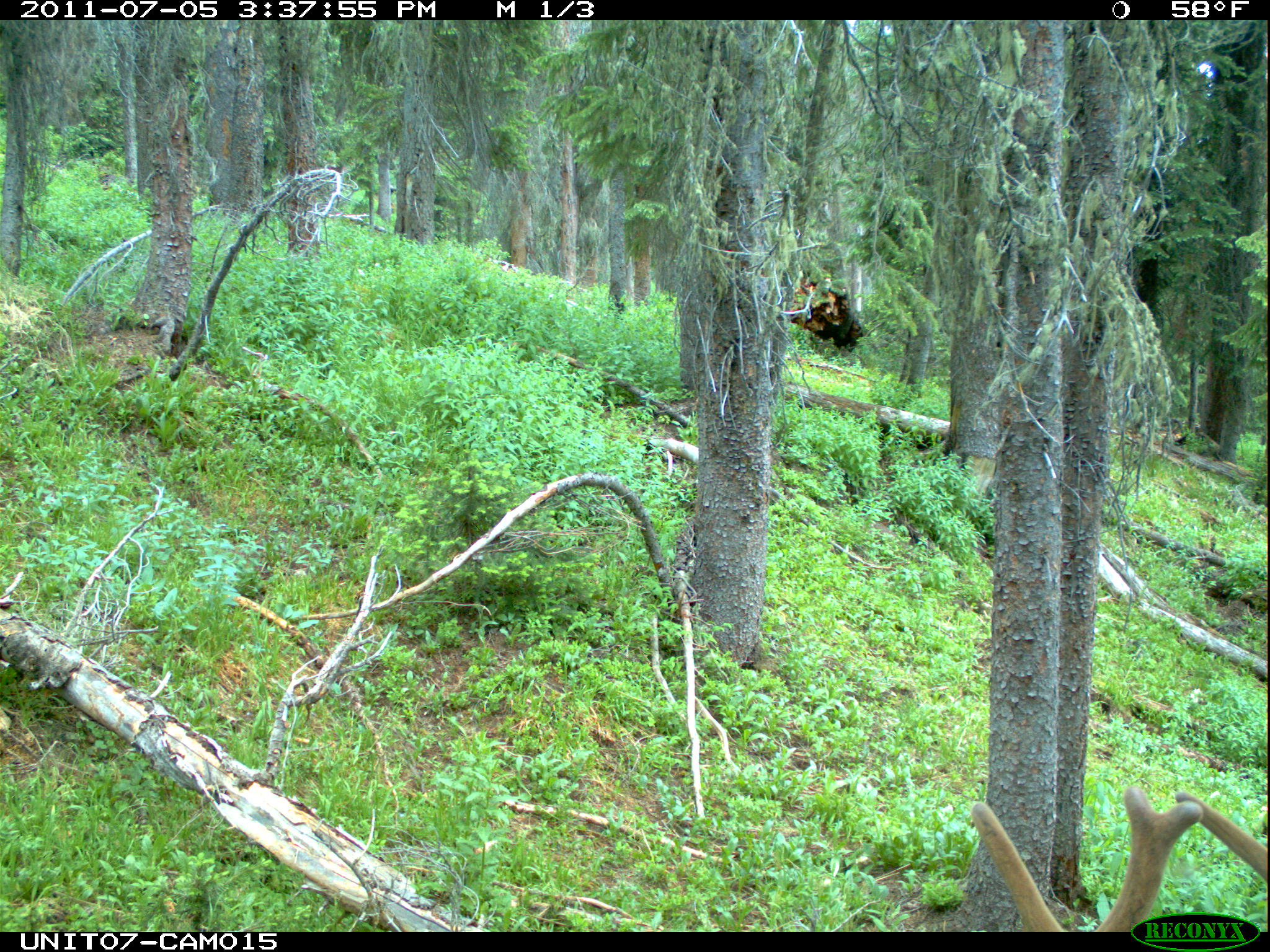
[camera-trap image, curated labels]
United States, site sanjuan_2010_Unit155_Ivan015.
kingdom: Animalia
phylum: Chordata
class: Mammalia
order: Artiodactyla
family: Cervidae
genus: Cervus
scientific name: Cervus elaphus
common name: red deer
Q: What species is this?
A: Cervus elaphus (red deer).